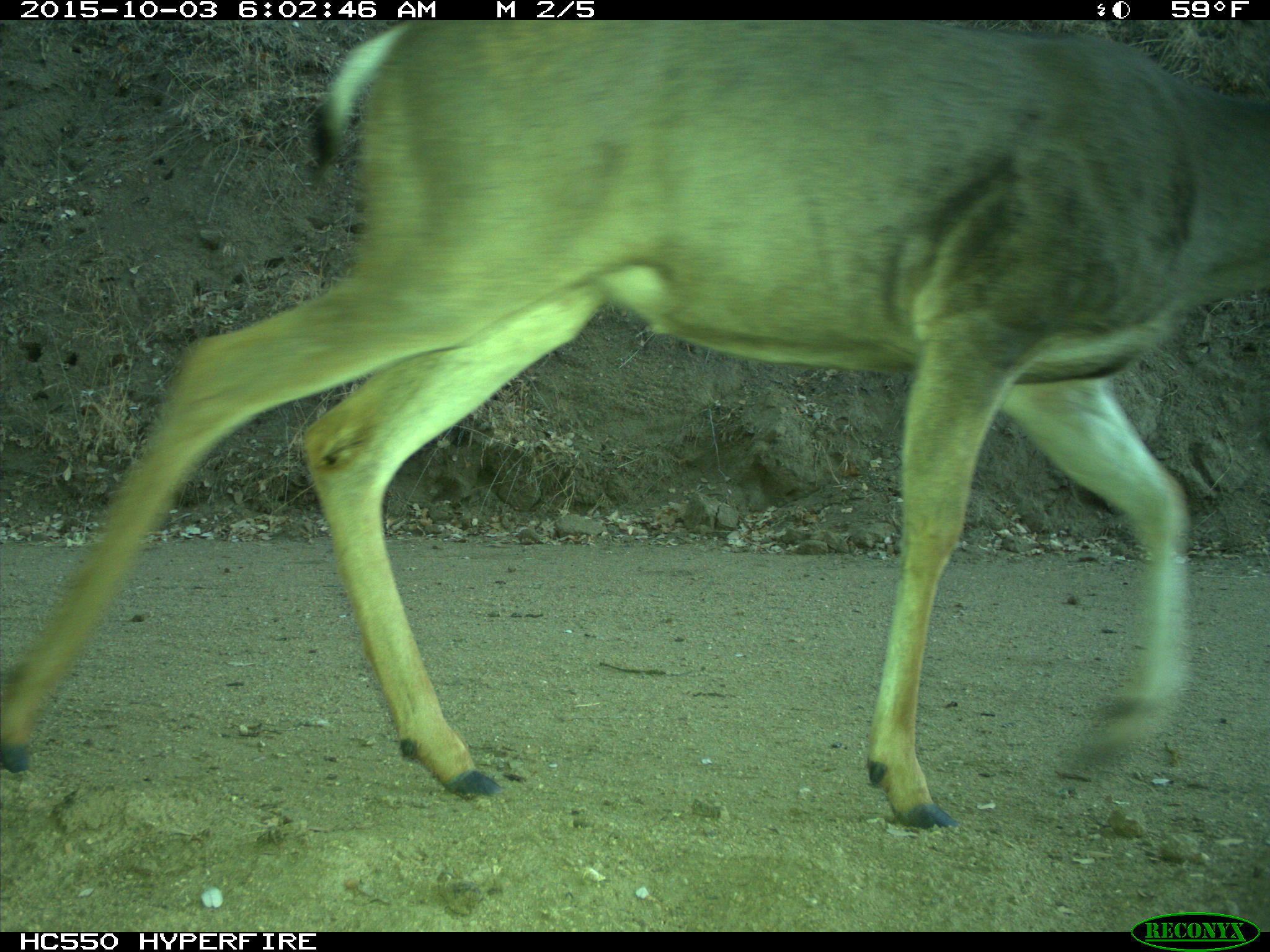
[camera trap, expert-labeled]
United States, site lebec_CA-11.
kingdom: Animalia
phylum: Chordata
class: Mammalia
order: Artiodactyla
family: Cervidae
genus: Odocoileus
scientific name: Odocoileus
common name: deer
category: unidentified deer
Unidentified deer (deer) (Odocoileus).